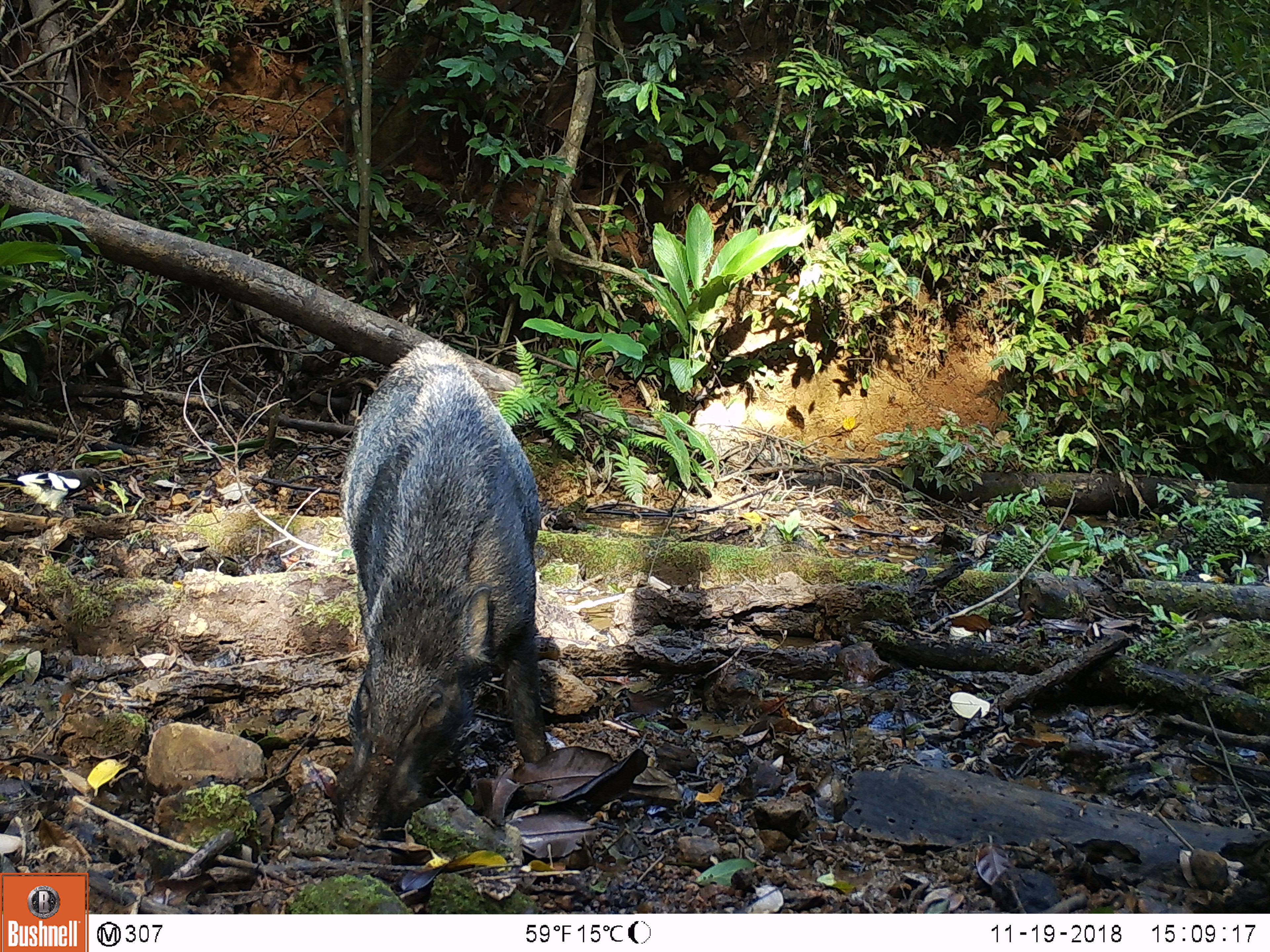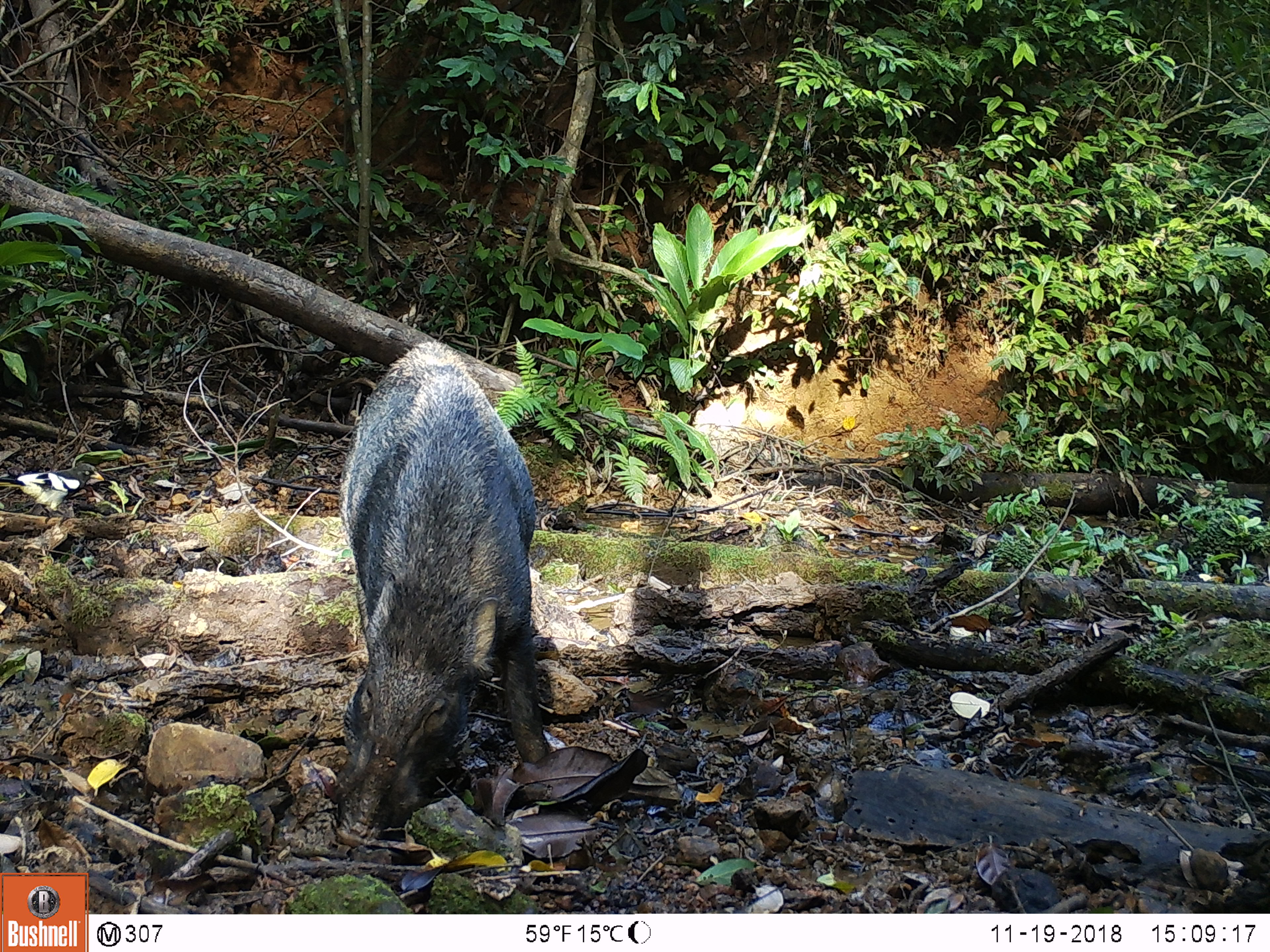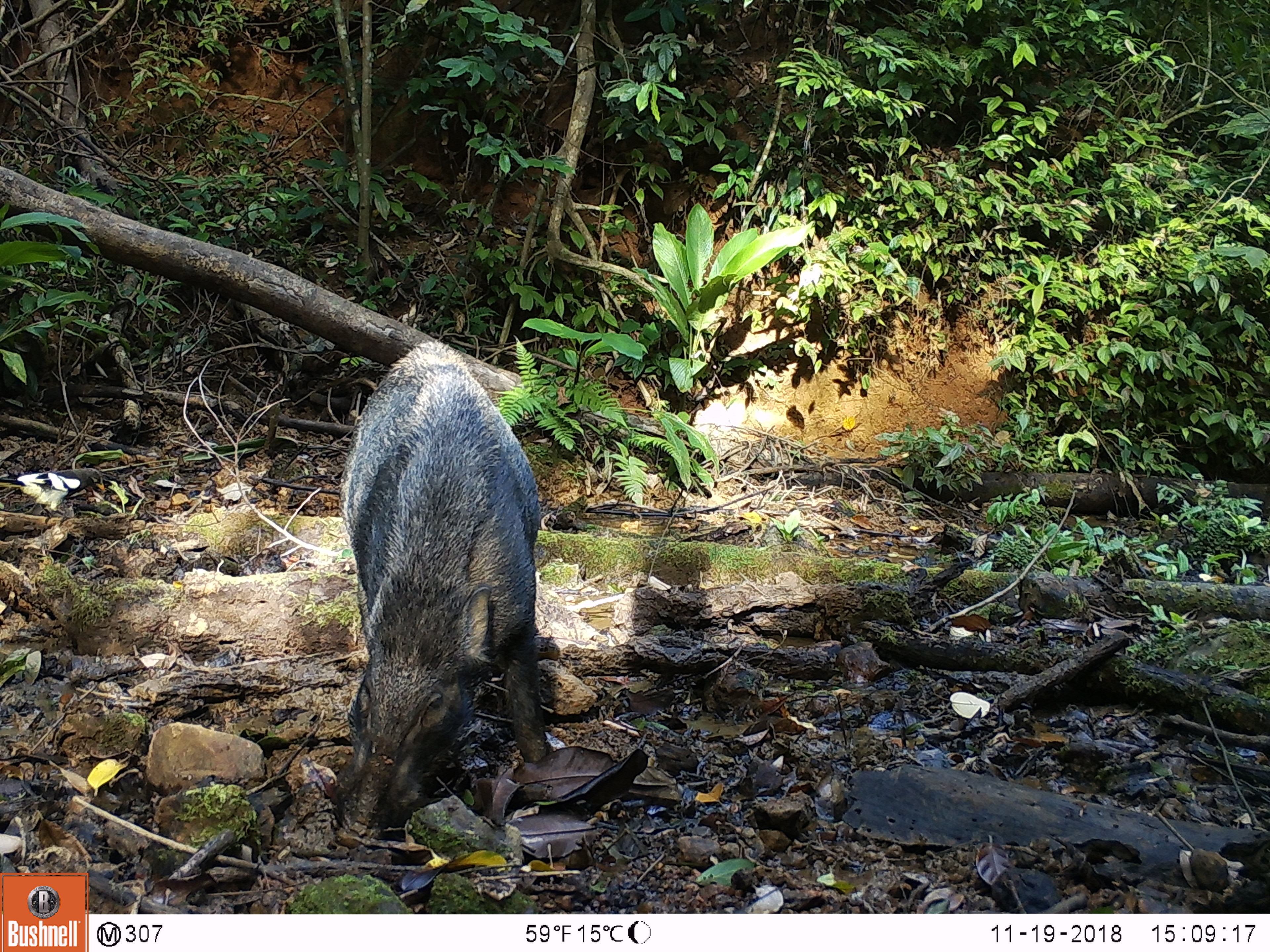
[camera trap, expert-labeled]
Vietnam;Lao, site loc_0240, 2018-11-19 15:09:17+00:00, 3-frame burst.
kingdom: Animalia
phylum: Chordata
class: Aves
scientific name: Aves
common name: bird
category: unidentified bird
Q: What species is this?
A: Unidentified bird (bird) (Aves).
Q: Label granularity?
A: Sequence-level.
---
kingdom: Animalia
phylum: Chordata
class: Mammalia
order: Artiodactyla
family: Suidae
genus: Sus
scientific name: Sus scrofa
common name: eurasian wild pig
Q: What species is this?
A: Eurasian wild pig (Sus scrofa).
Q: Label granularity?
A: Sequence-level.